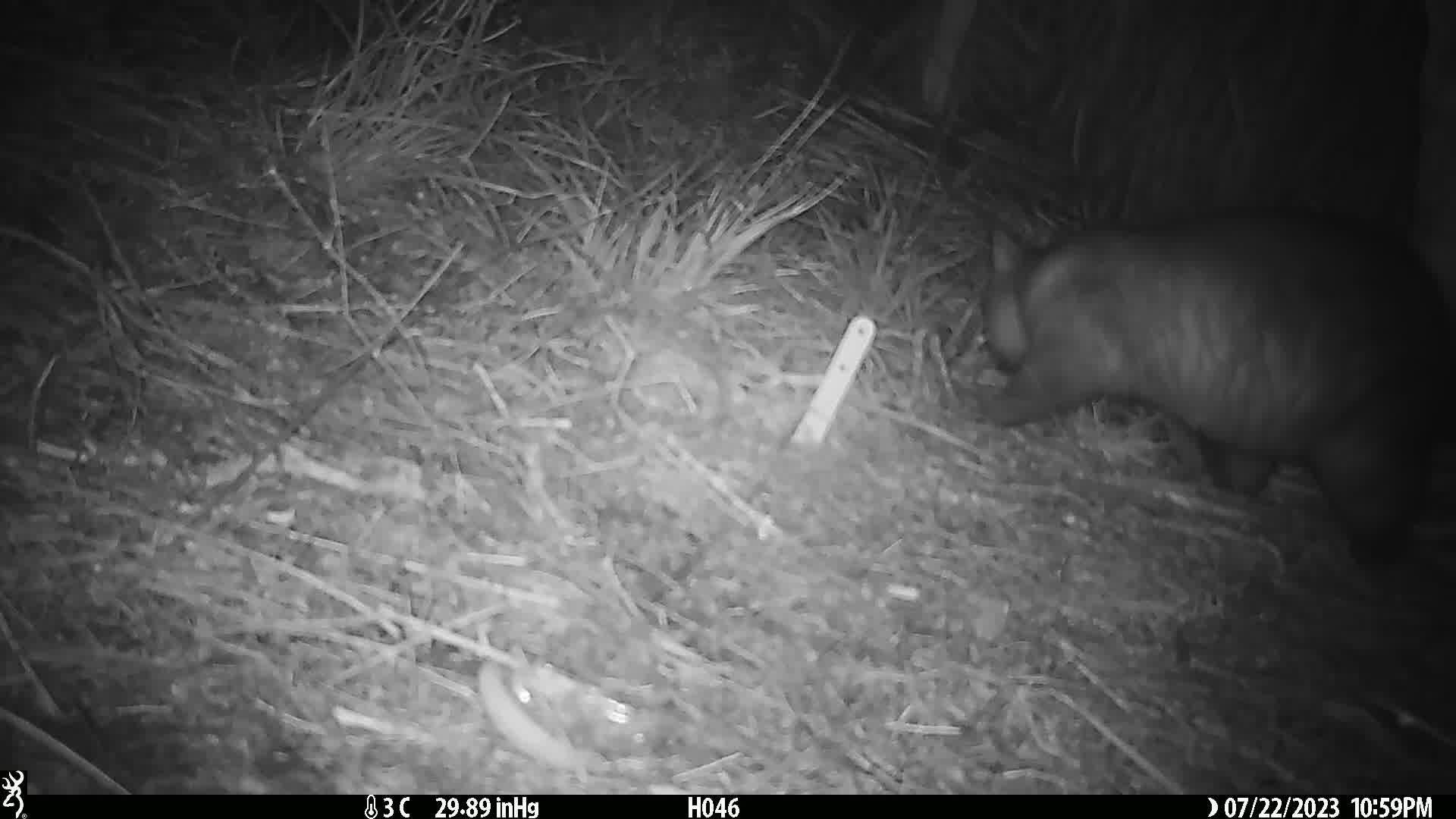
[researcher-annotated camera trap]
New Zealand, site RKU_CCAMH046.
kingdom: Animalia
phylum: Chordata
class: Mammalia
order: Diprotodontia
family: Phalangeridae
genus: Trichosurus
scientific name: Trichosurus vulpecula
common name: common brushtail possum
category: possum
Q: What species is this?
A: Possum (common brushtail possum) (Trichosurus vulpecula).